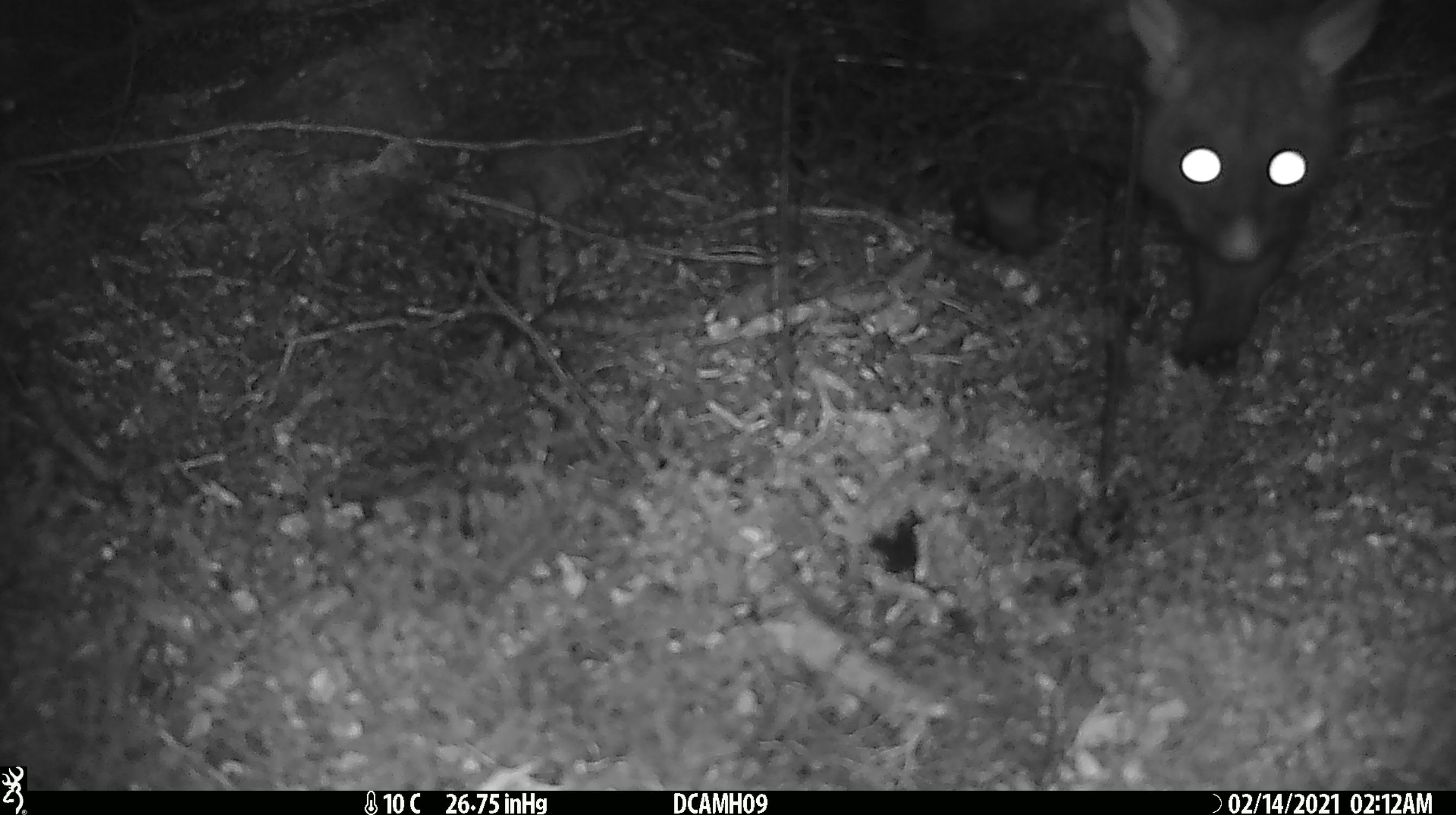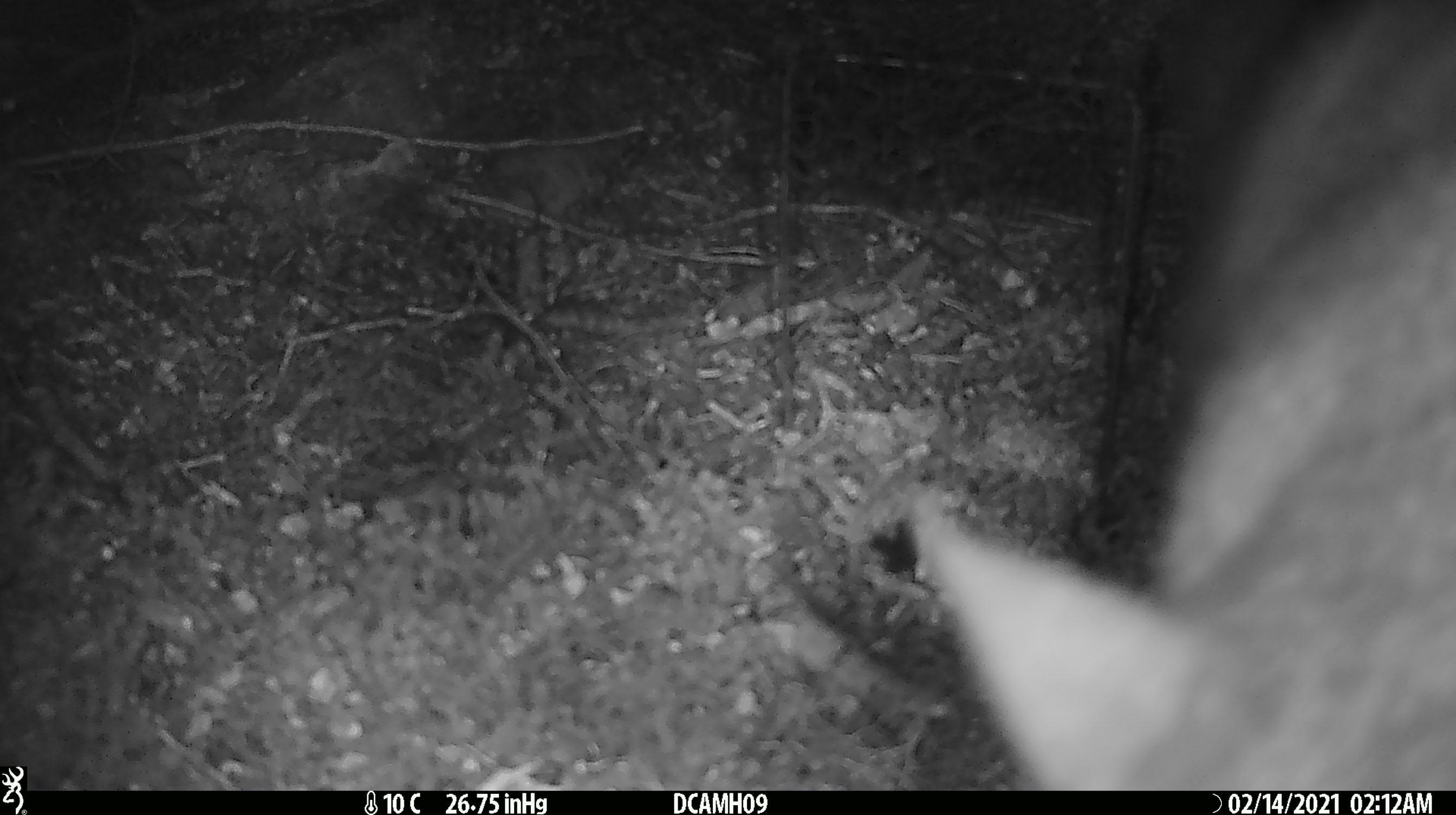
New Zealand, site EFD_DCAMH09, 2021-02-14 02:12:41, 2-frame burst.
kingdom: Animalia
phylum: Chordata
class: Mammalia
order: Diprotodontia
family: Phalangeridae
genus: Trichosurus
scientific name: Trichosurus vulpecula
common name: common brushtail possum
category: possum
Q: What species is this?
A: Possum (common brushtail possum) (Trichosurus vulpecula).